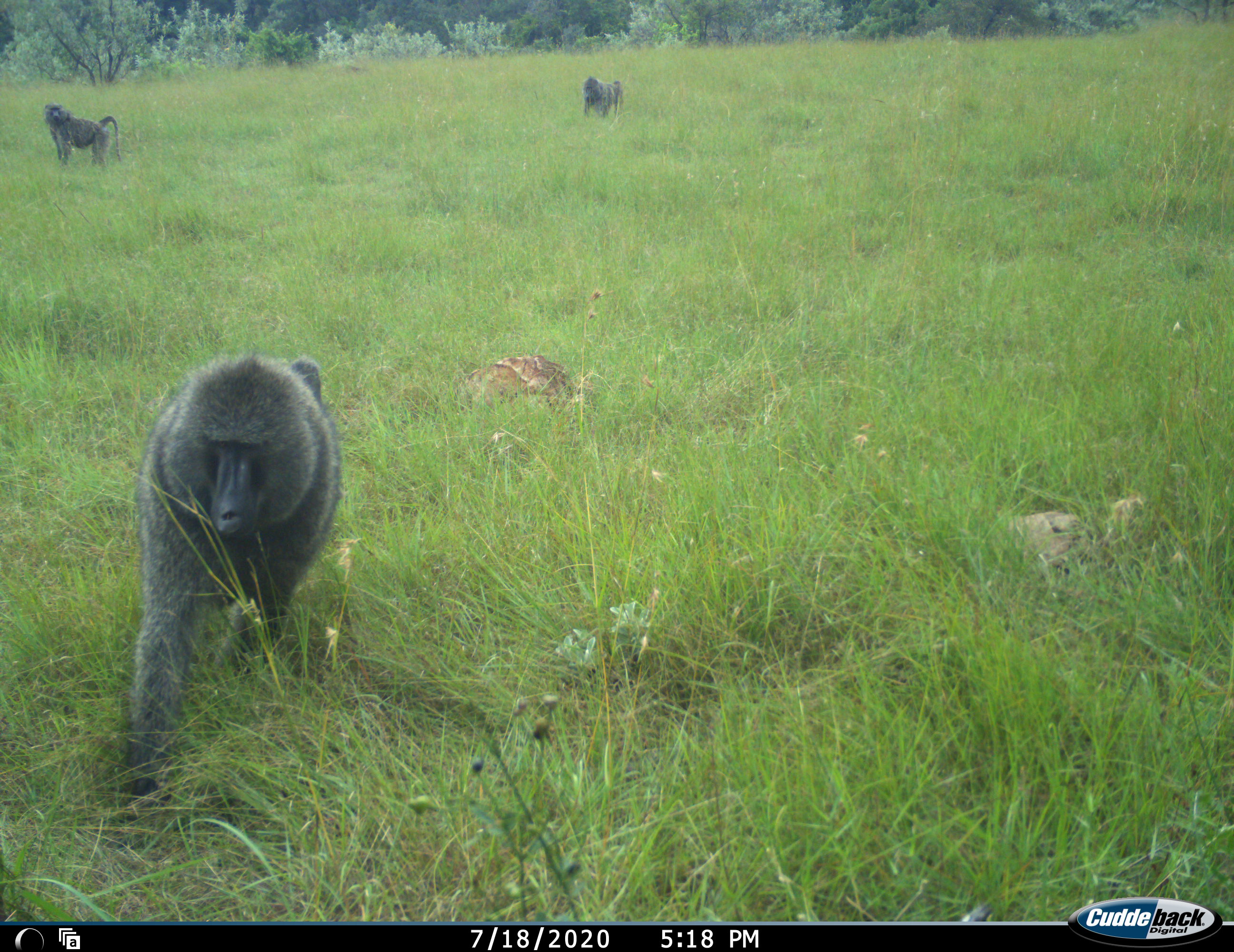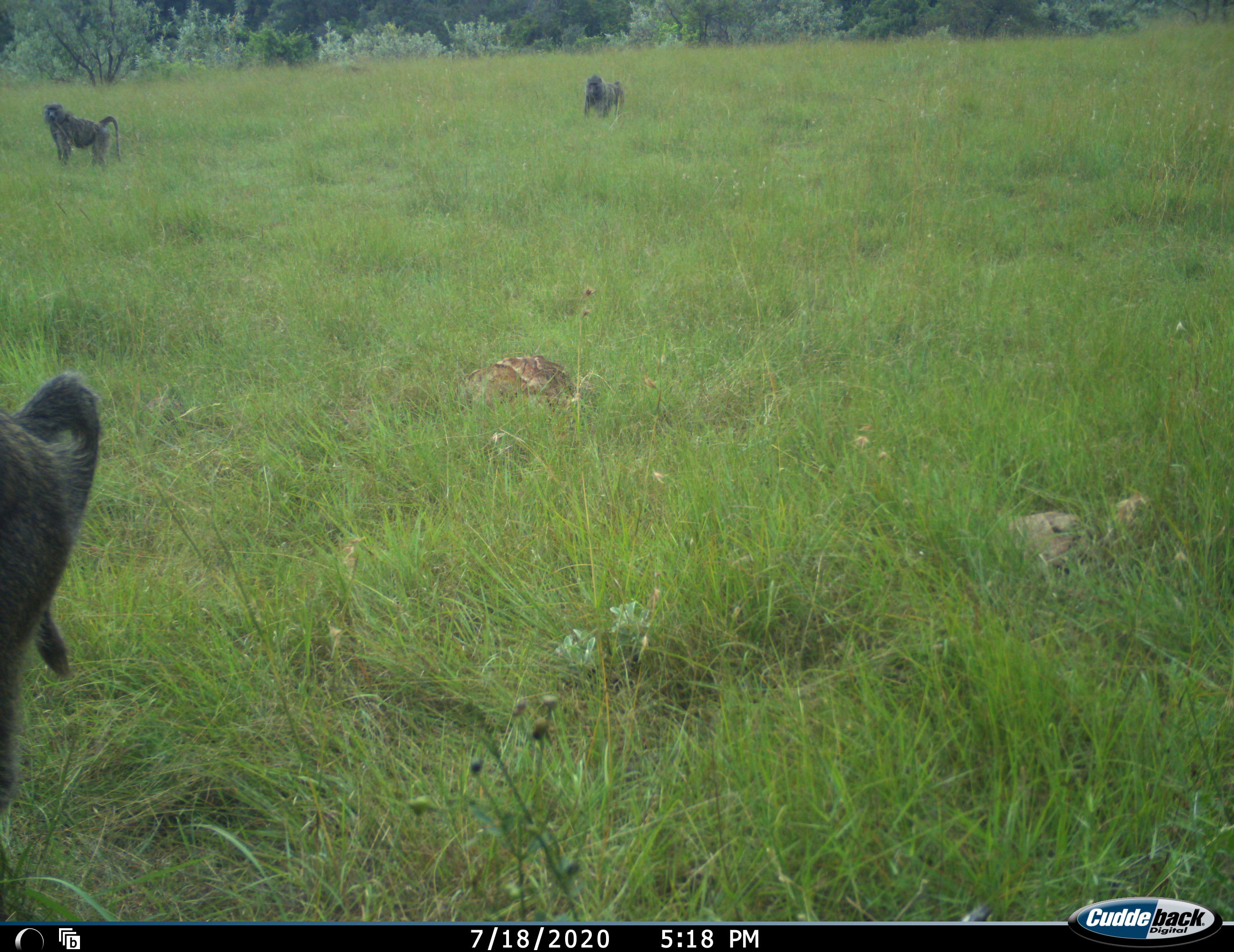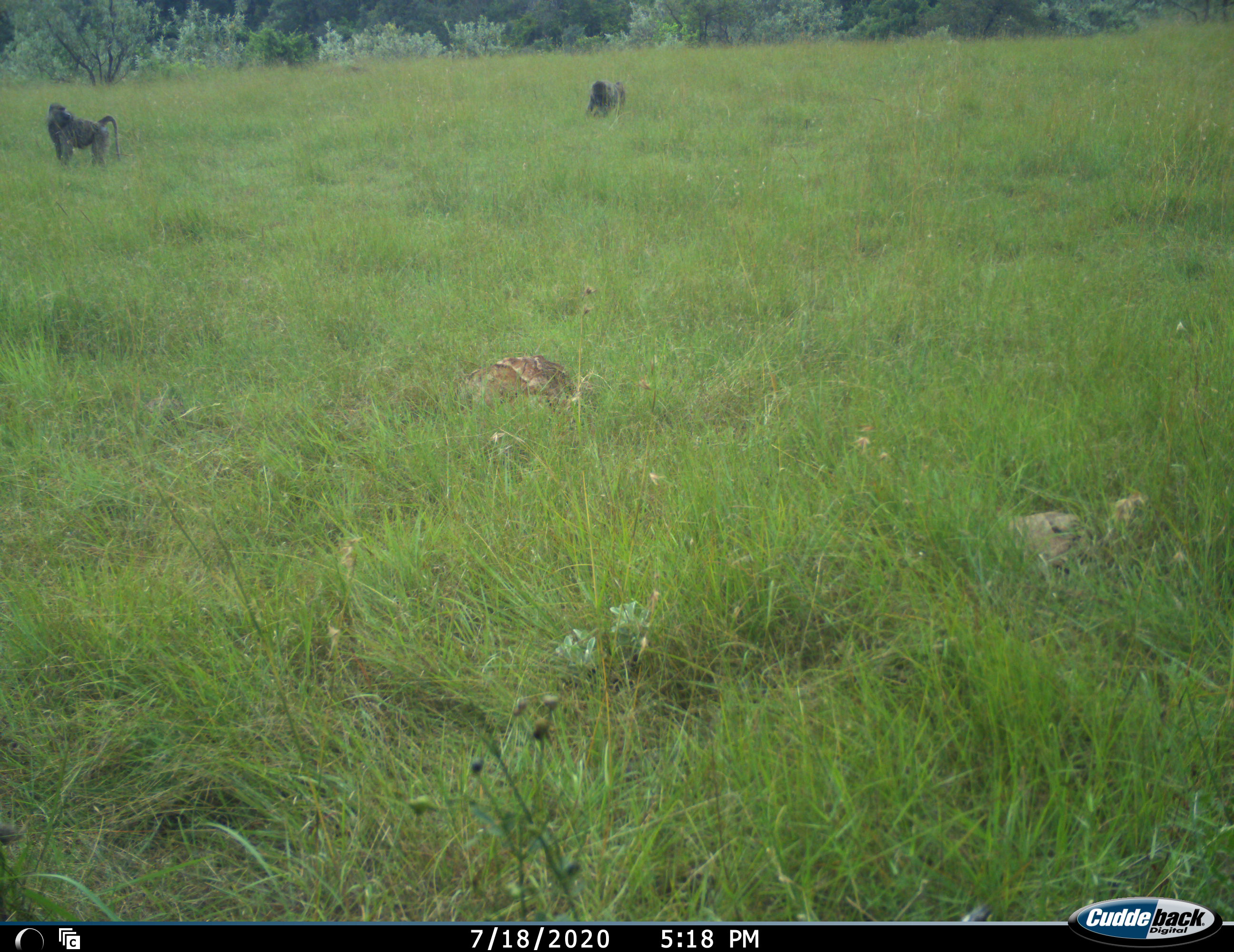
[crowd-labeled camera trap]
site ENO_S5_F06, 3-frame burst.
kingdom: Animalia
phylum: Chordata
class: Mammalia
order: Primates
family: Cercopithecidae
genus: Papio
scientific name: Papio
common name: baboon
Baboon (Papio), count 3. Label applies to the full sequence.